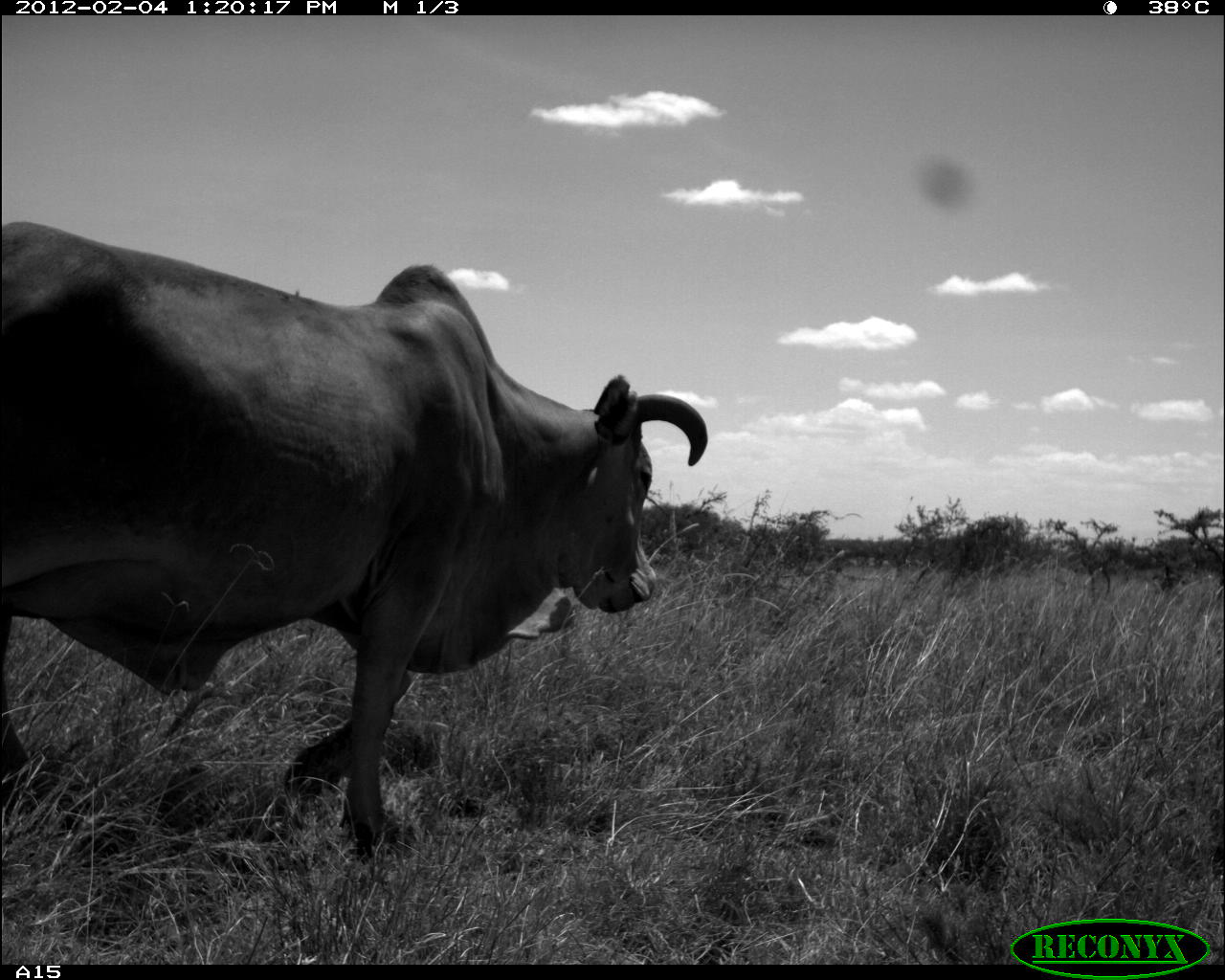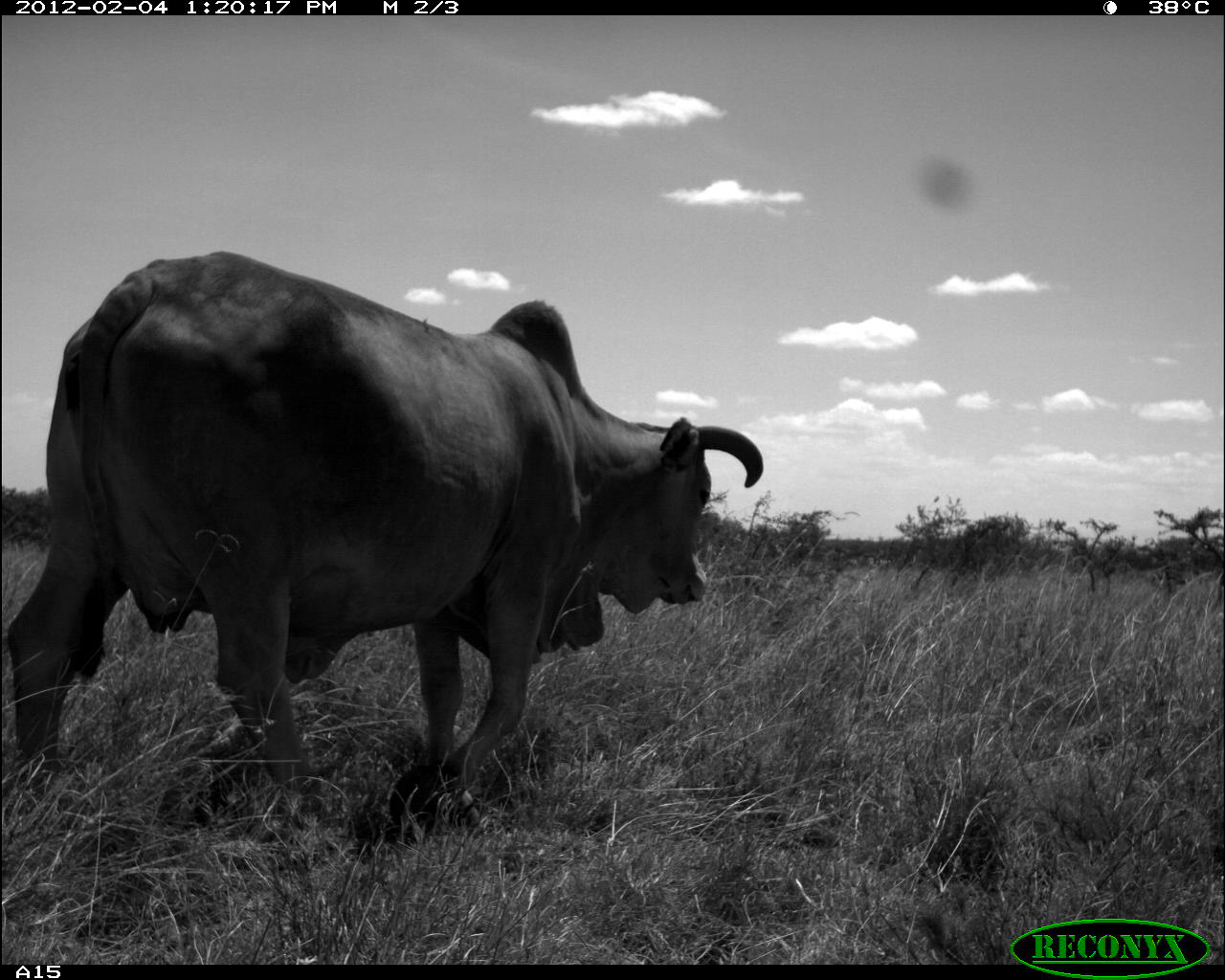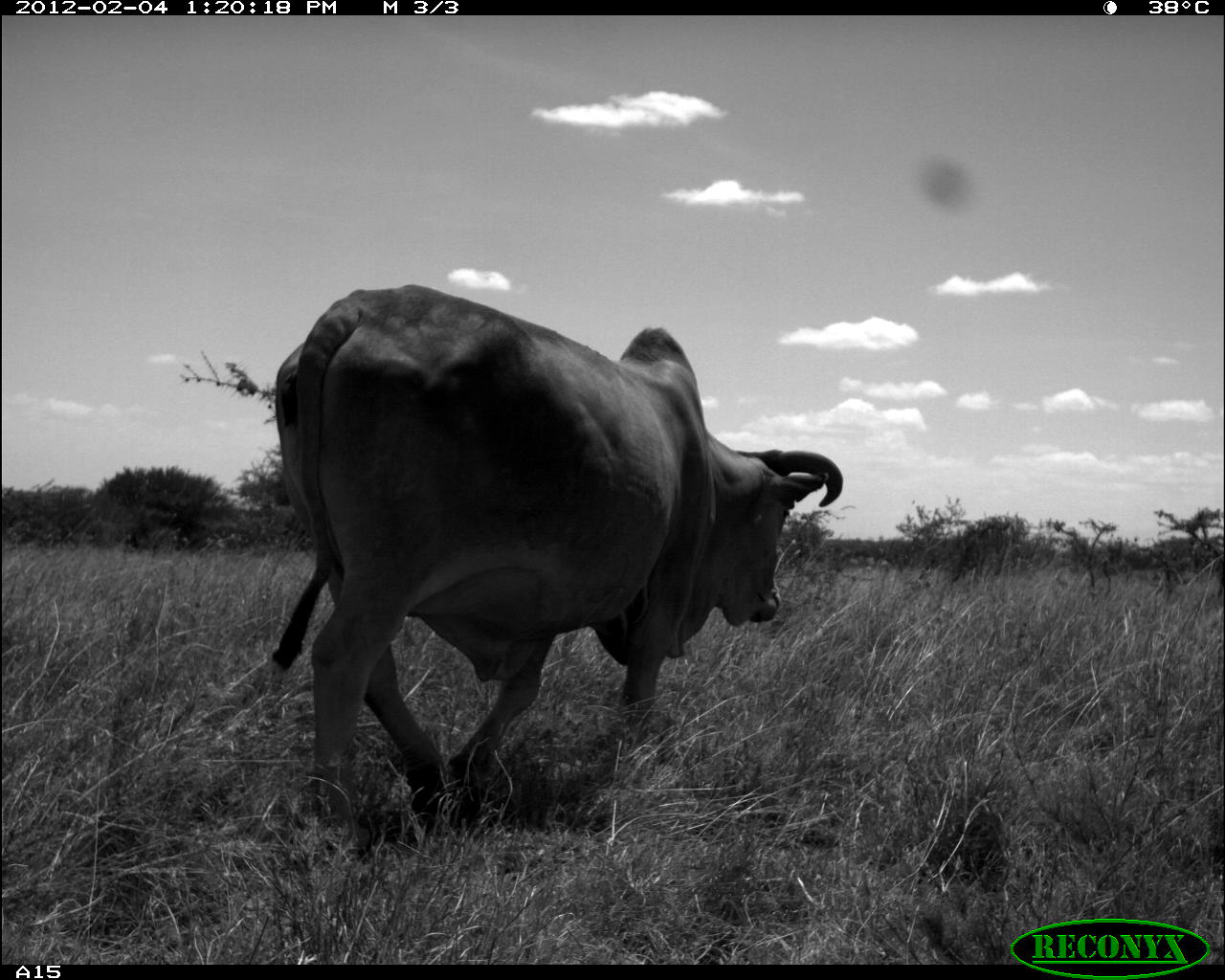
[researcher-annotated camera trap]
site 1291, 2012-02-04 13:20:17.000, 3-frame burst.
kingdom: Animalia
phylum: Chordata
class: Mammalia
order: Artiodactyla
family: Bovidae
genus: Bos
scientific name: Bos taurus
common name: domestic cattle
Bos taurus (domestic cattle), count 1.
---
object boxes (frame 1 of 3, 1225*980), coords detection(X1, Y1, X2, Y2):
bos taurus: detection(0, 217, 708, 852)